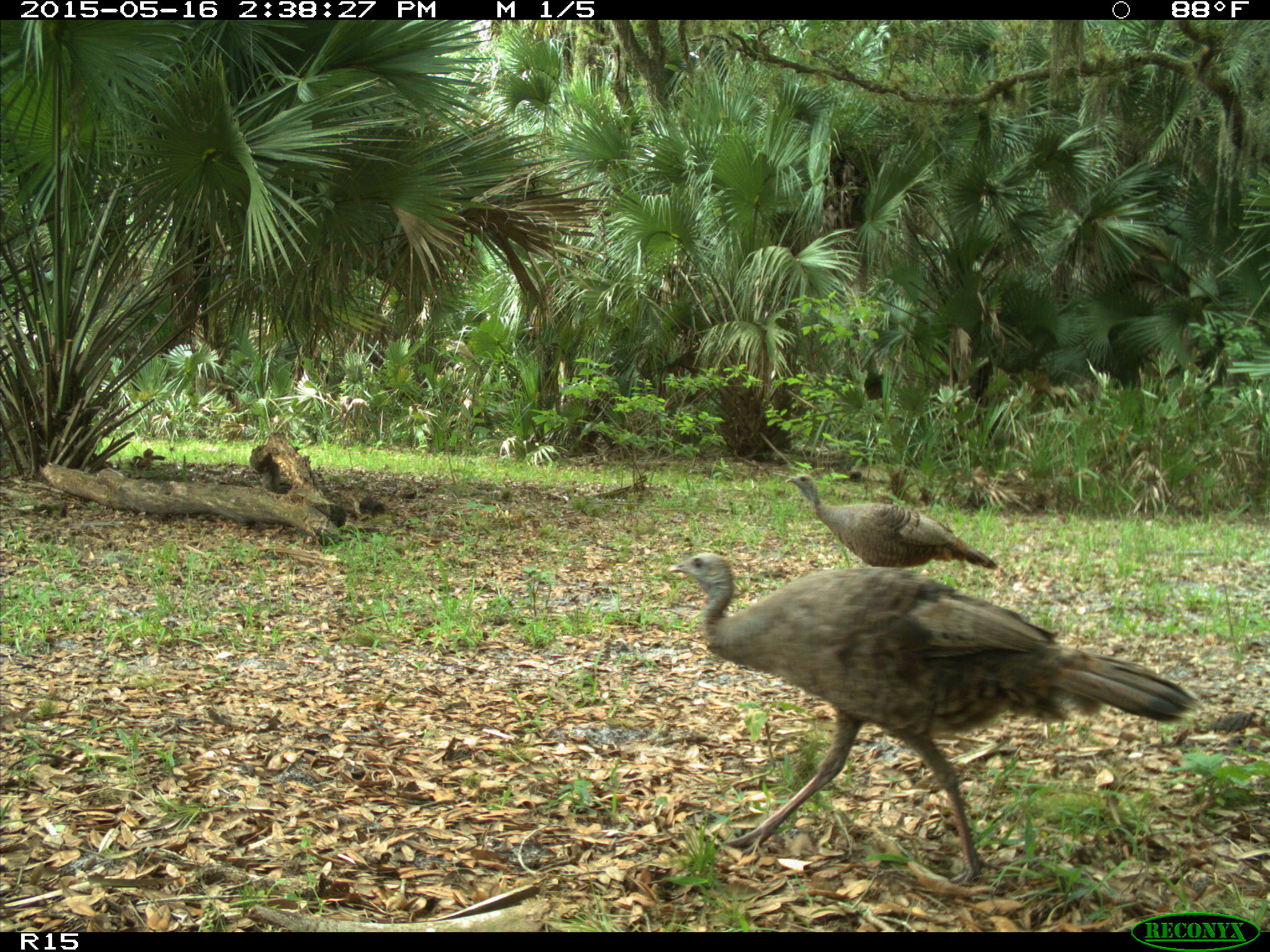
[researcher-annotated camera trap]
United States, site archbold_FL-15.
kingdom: Animalia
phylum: Chordata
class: Aves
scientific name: Aves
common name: birds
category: unidentified bird